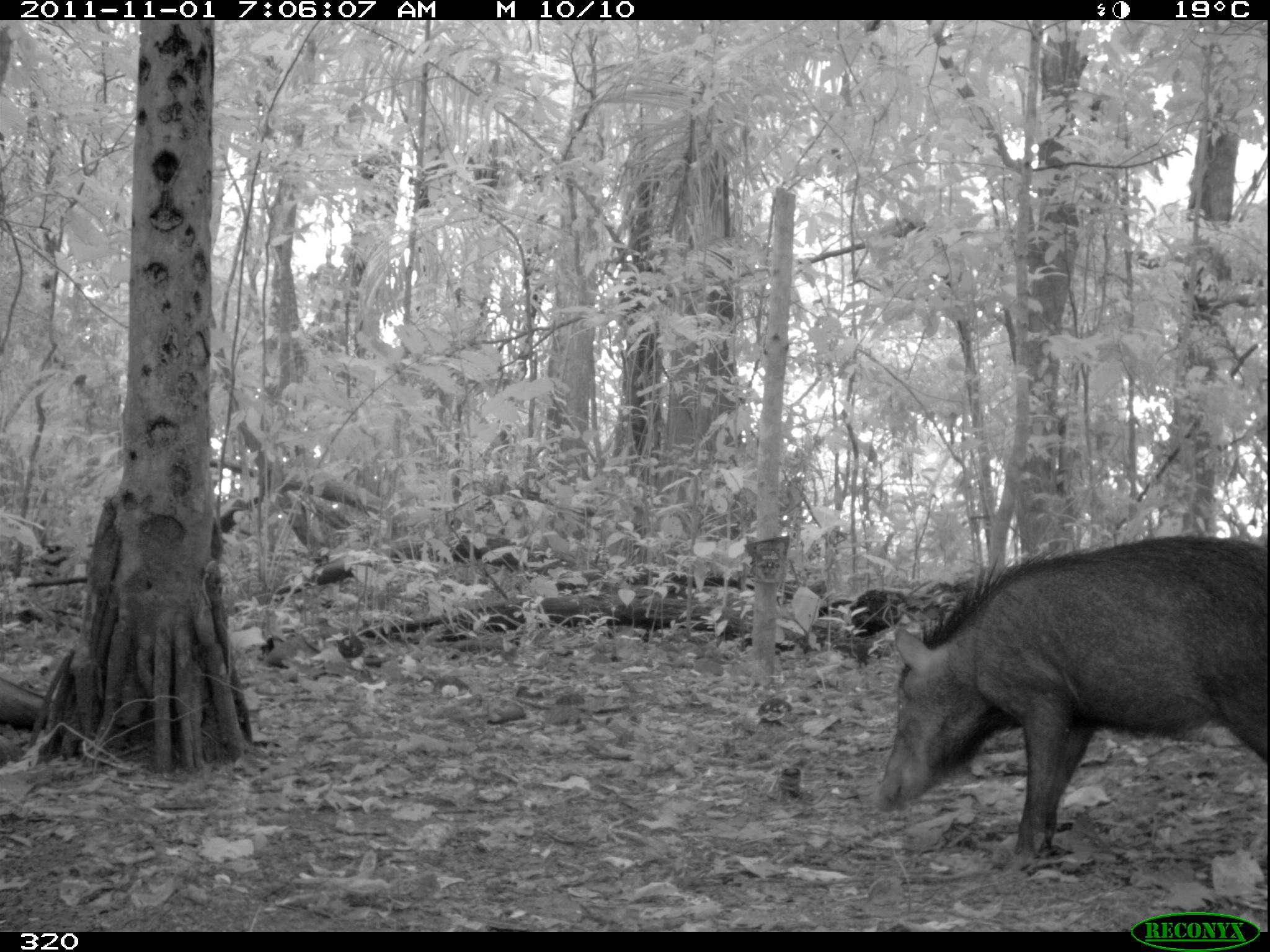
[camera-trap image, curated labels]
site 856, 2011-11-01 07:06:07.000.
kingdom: Animalia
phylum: Chordata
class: Mammalia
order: Artiodactyla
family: Tayassuidae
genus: Tayassu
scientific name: Tayassu pecari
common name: white-lipped peccary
Tayassu pecari (white-lipped peccary).